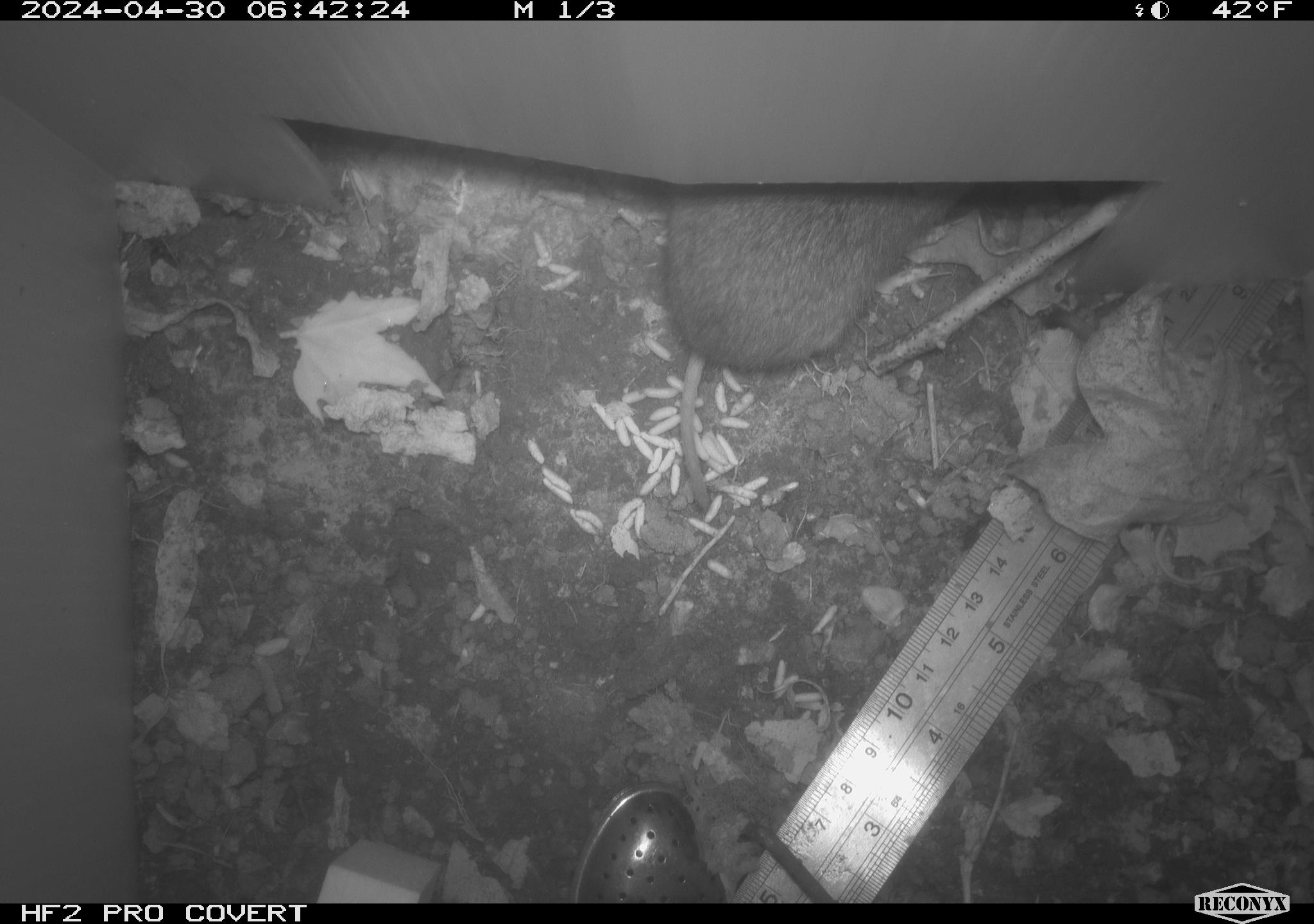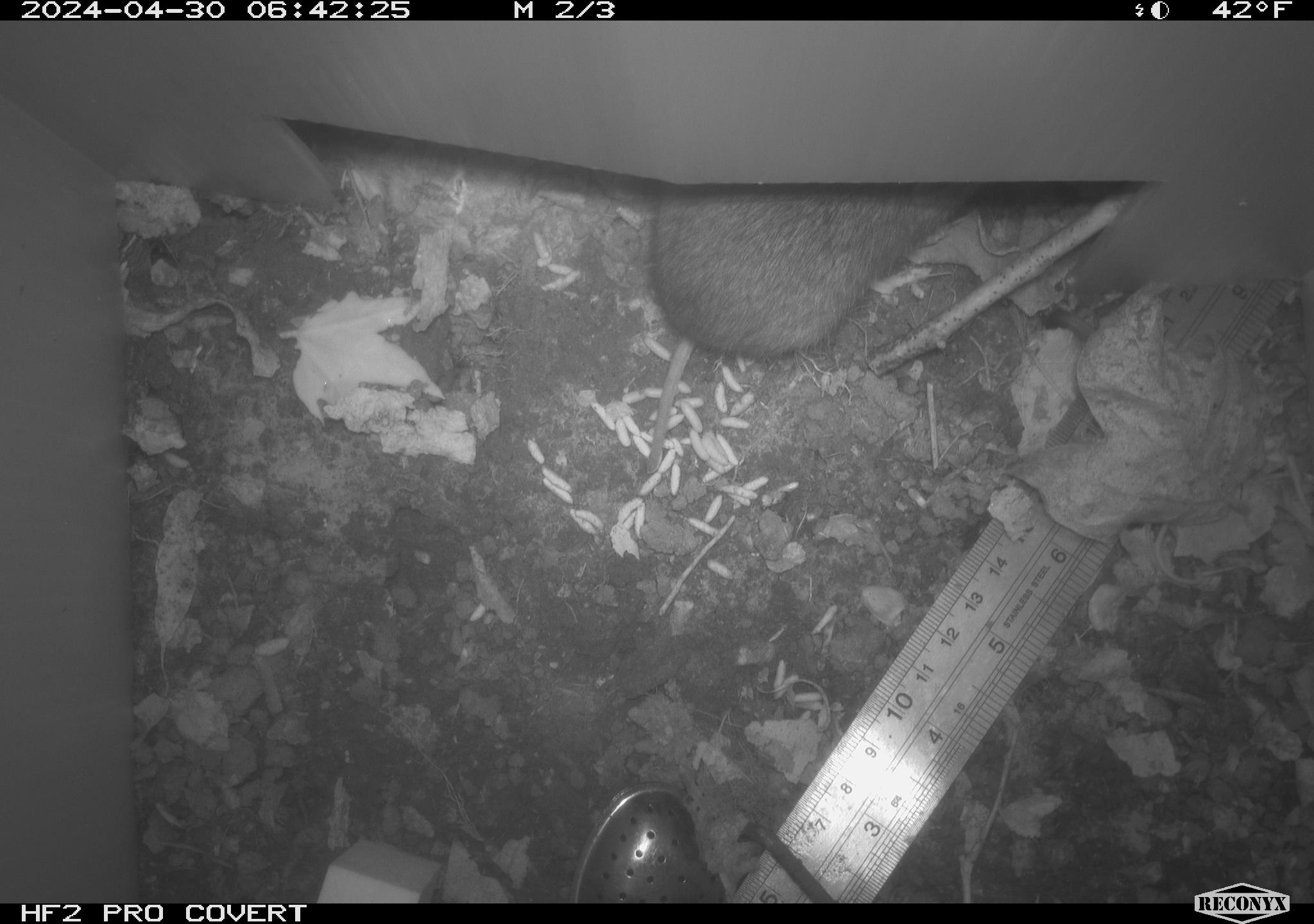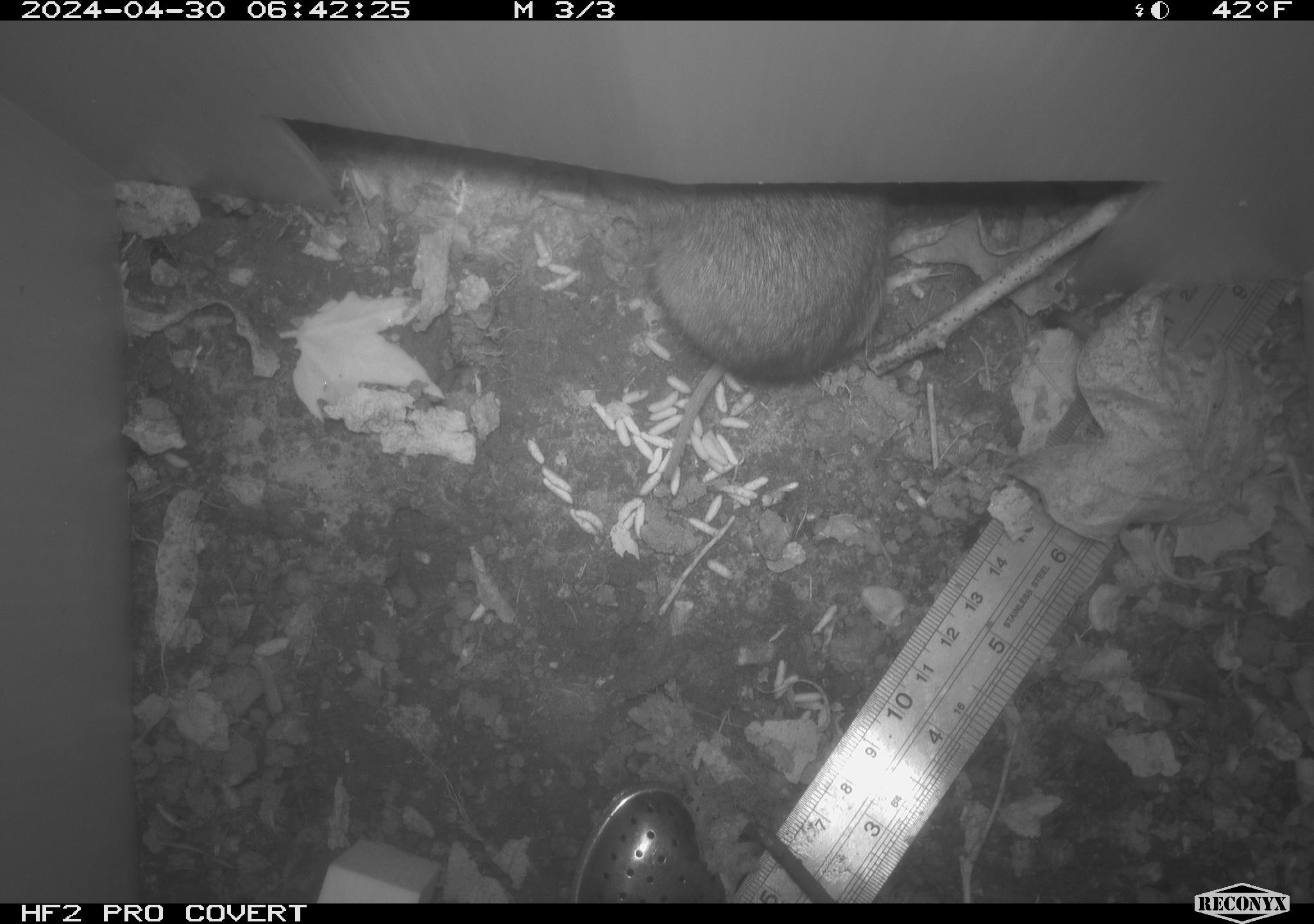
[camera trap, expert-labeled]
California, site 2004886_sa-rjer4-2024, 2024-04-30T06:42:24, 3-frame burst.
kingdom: Animalia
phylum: Chordata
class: Mammalia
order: Rodentia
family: Cricetidae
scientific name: Arvicolinae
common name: voles, lemmings, and muskrats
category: arvicolinae subfamily